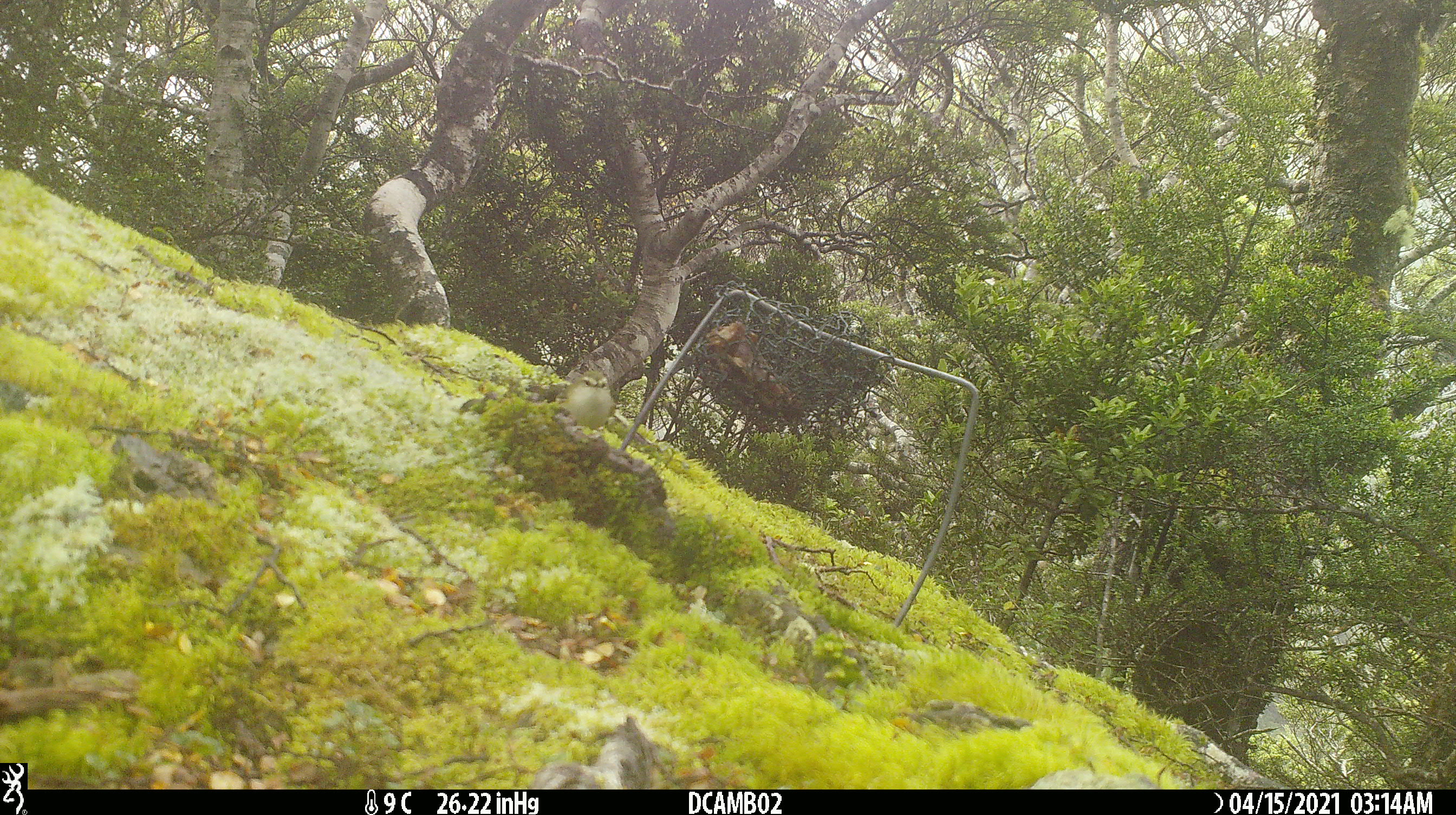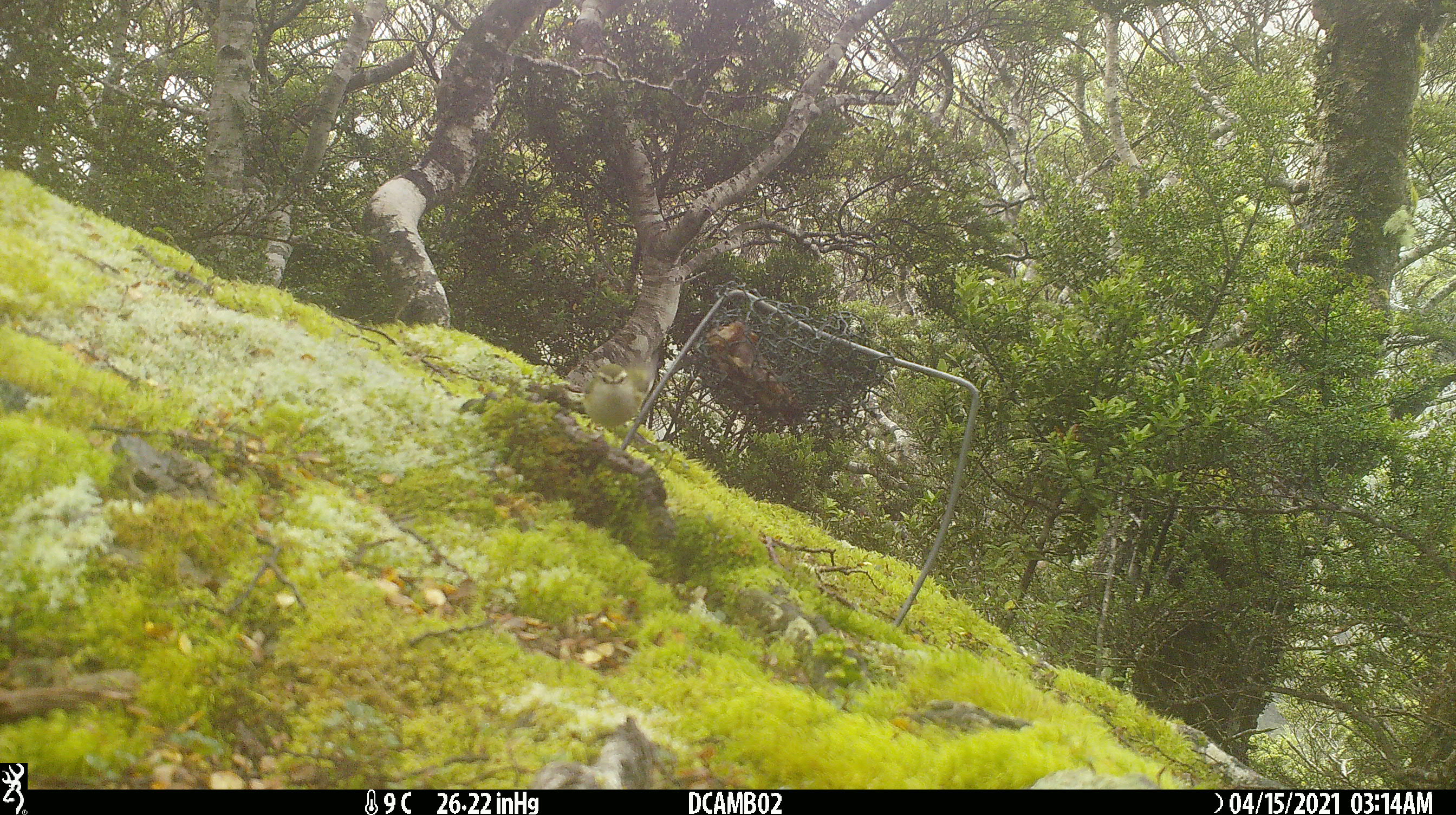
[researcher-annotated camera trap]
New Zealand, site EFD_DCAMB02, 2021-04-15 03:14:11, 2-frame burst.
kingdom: Animalia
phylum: Chordata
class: Aves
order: Passeriformes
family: Acanthisittidae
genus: Acanthisitta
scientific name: Acanthisitta chloris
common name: rifleman